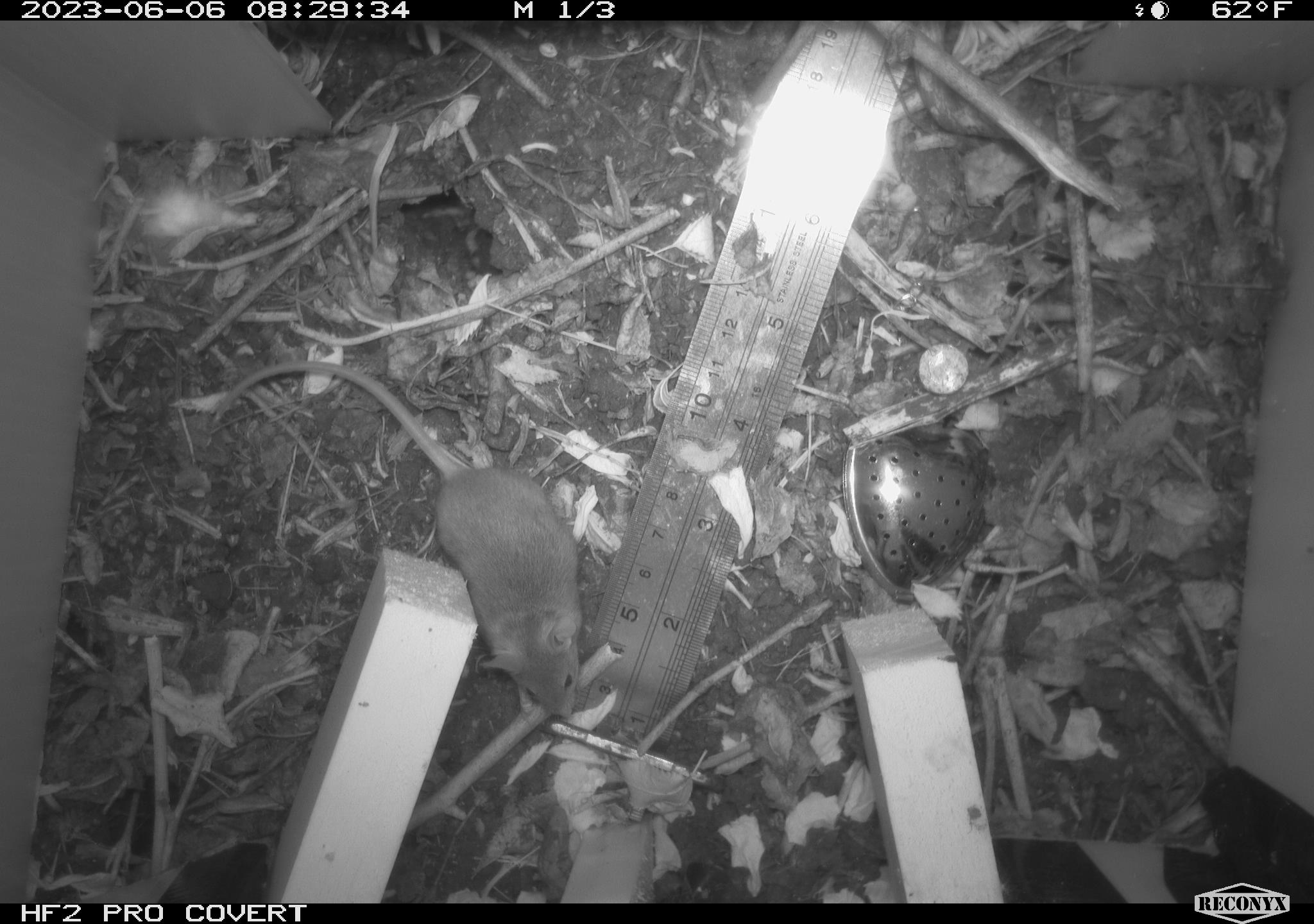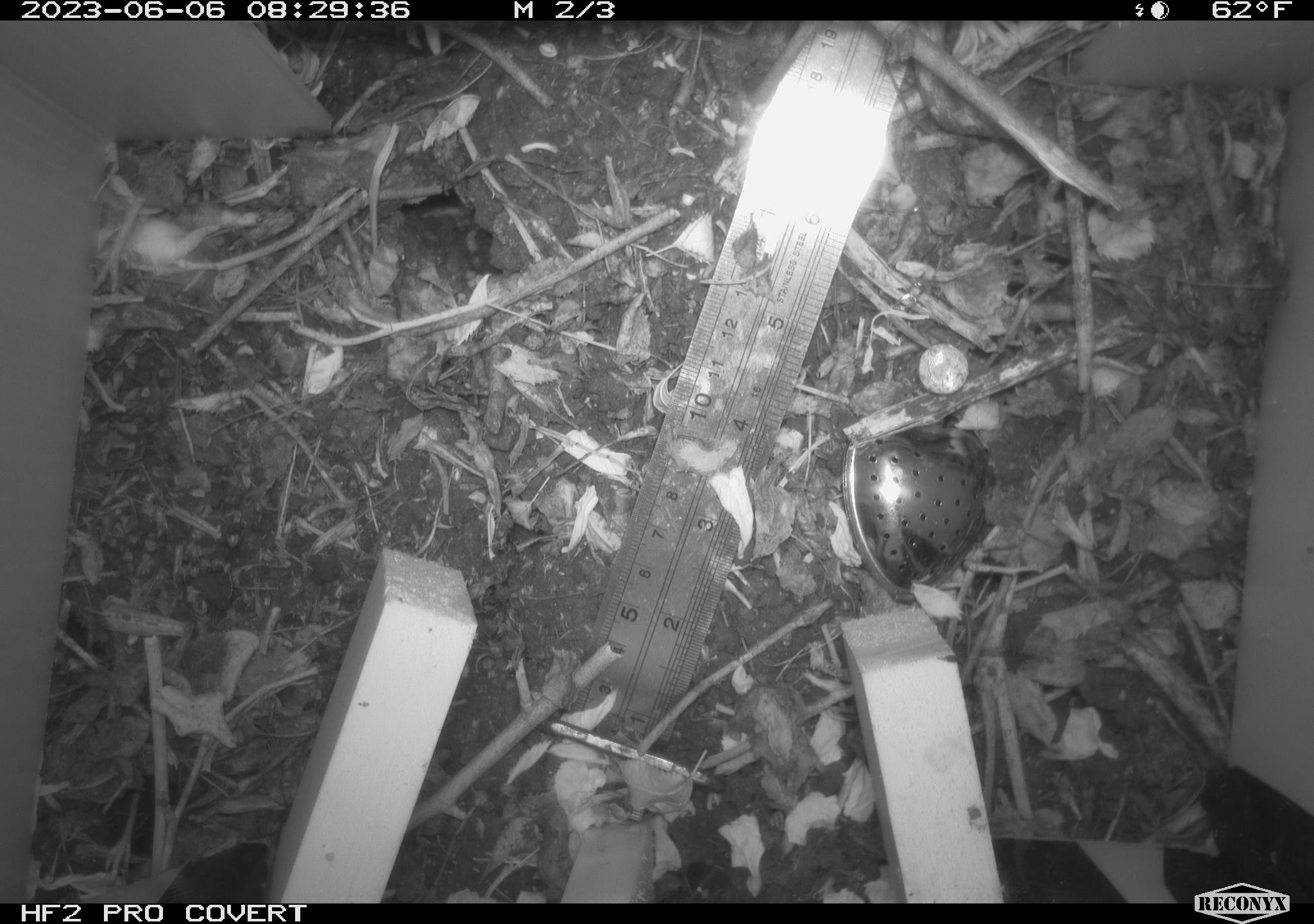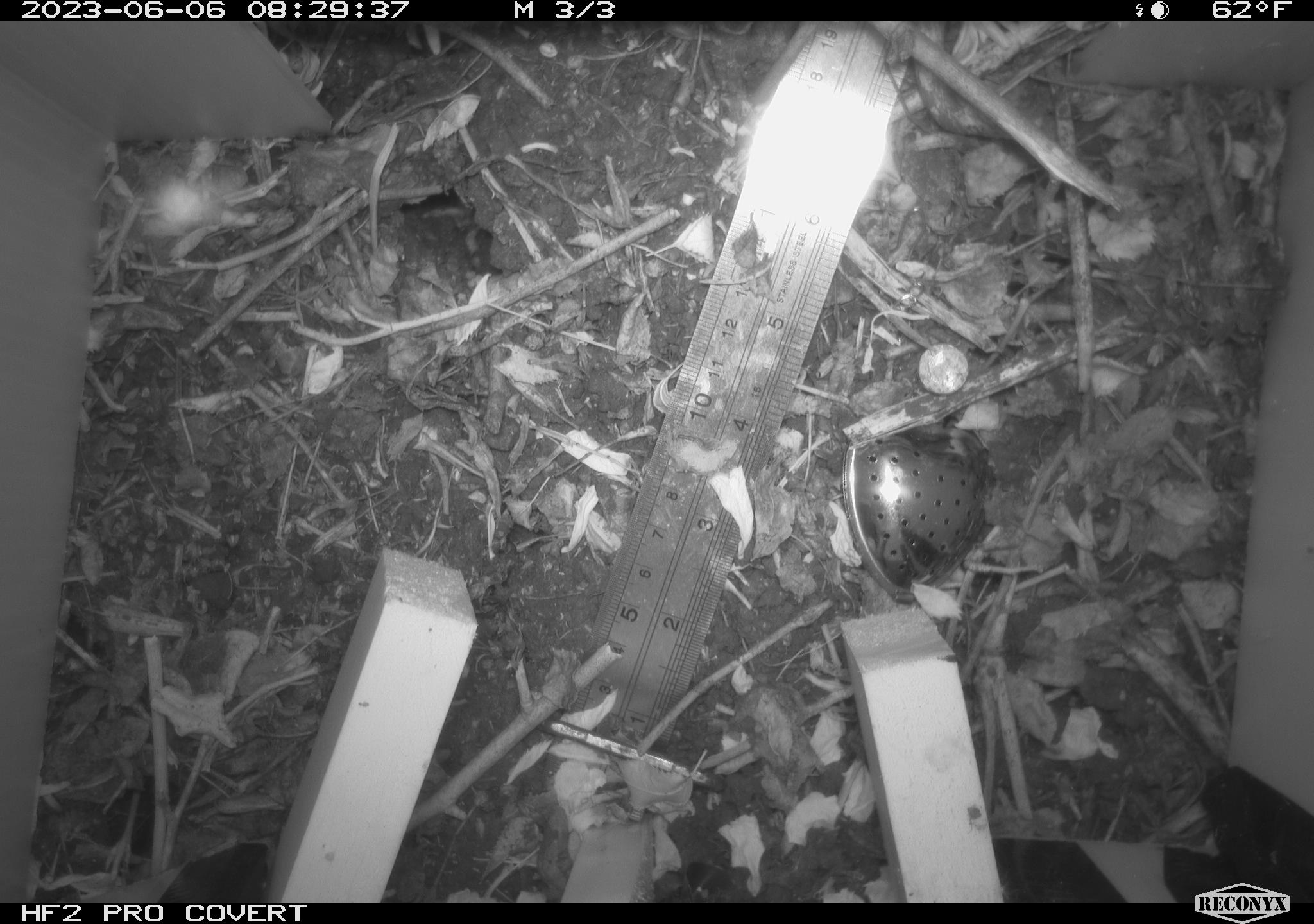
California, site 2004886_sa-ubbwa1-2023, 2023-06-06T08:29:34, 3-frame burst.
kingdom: Animalia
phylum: Chordata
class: Mammalia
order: Rodentia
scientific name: Rodentia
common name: rodent